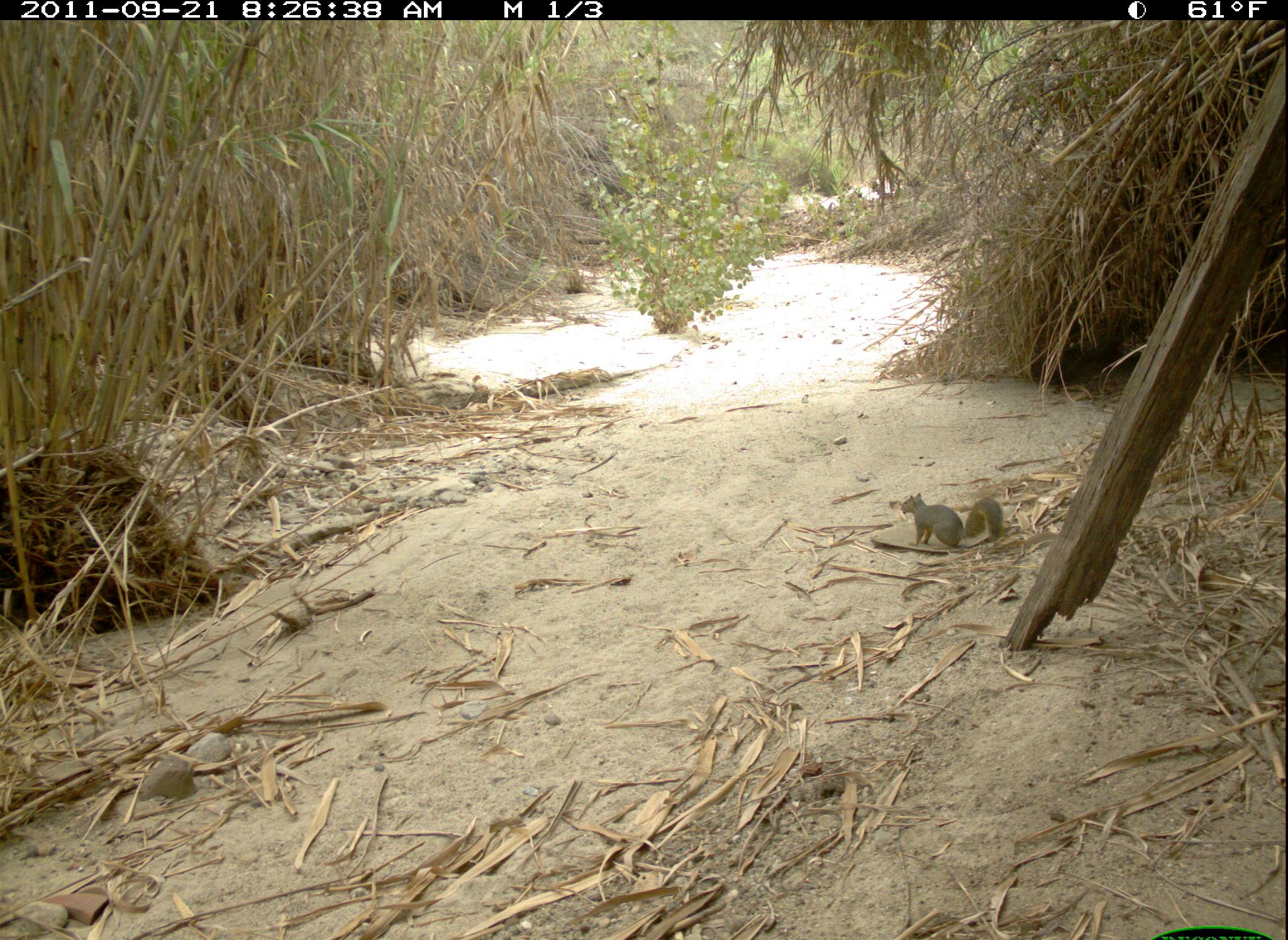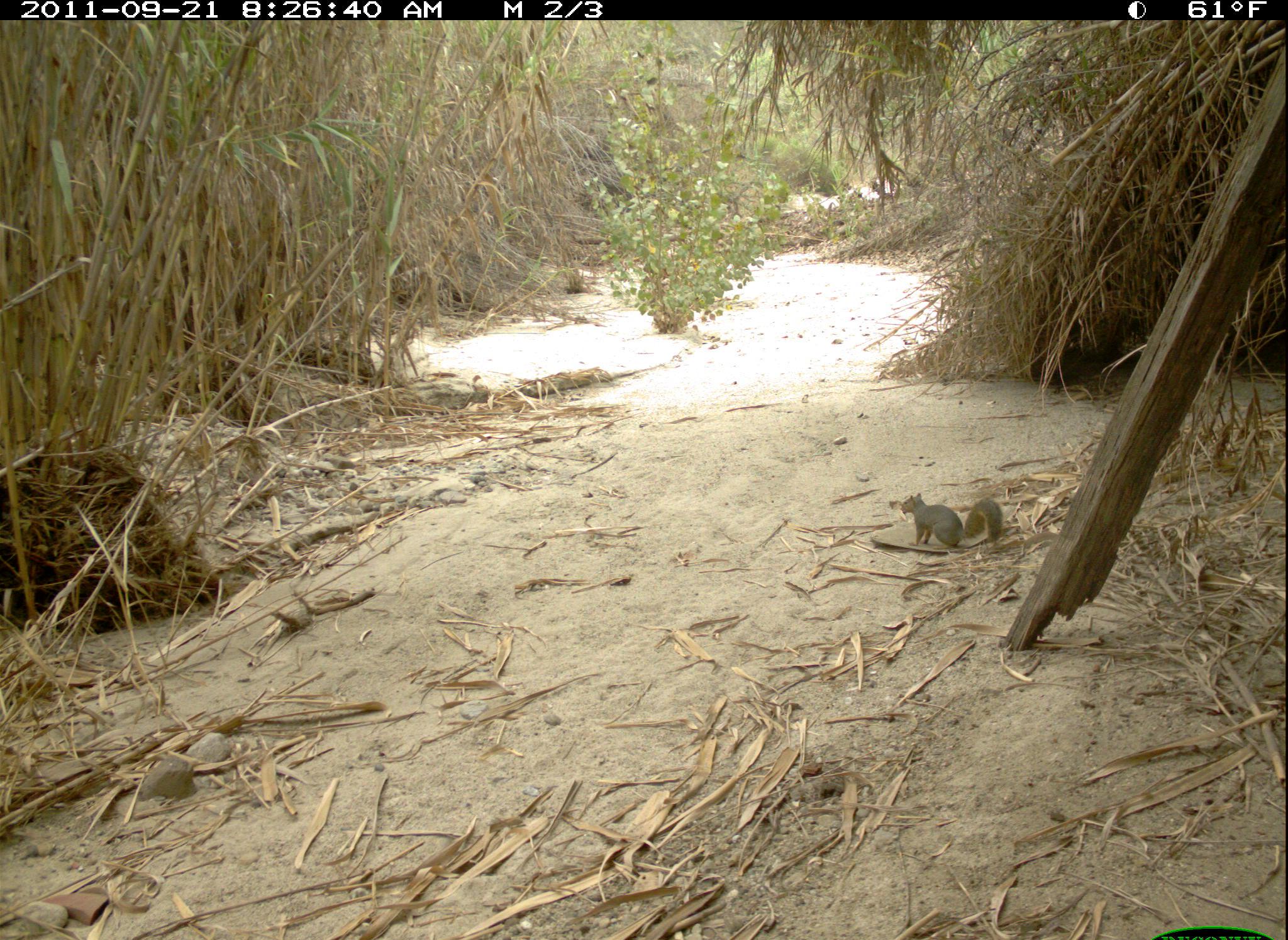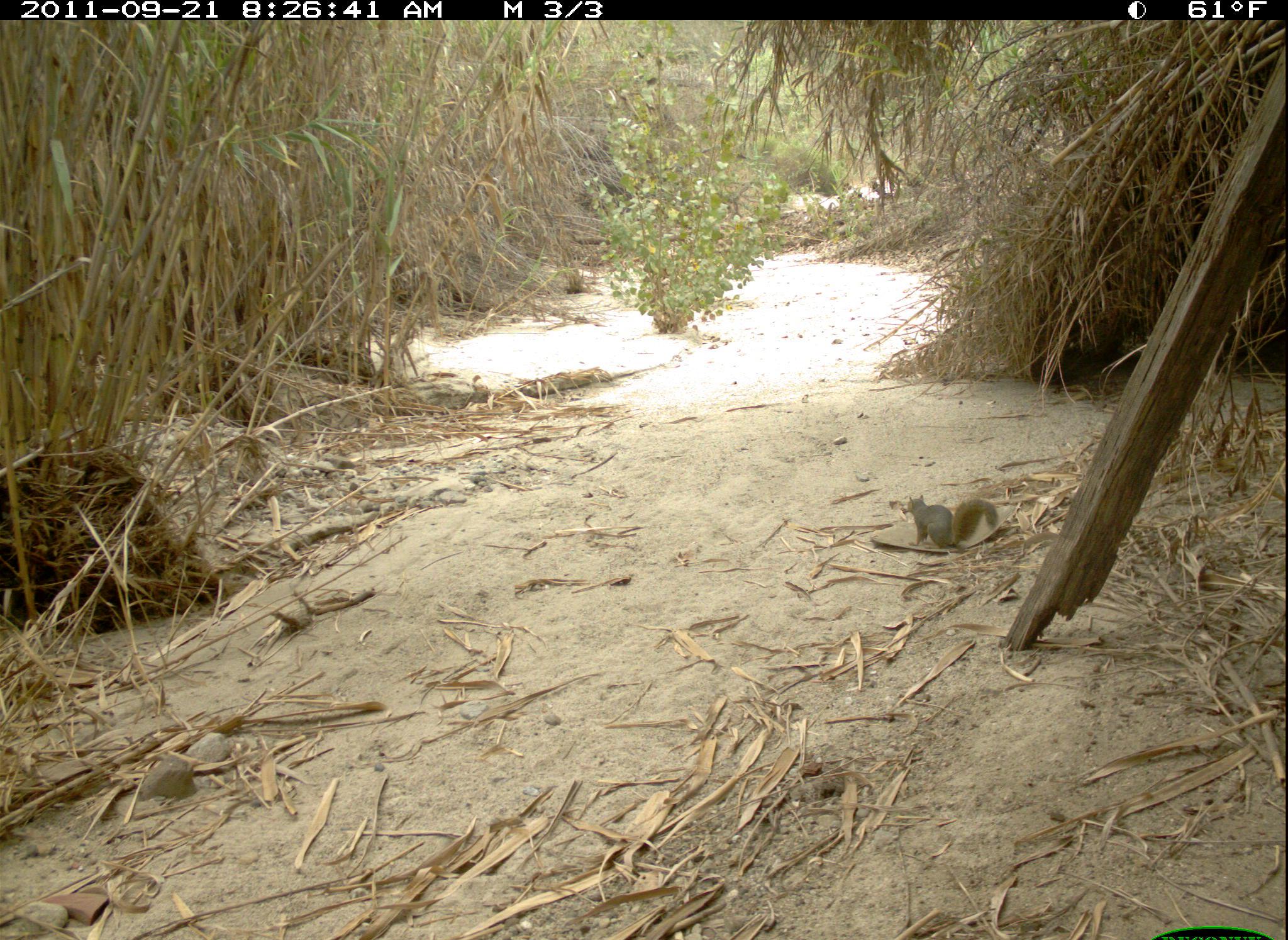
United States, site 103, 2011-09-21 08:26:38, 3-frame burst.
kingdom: Animalia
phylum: Chordata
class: Mammalia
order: Rodentia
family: Sciuridae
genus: Sciurus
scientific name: Sciurus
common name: squirrel